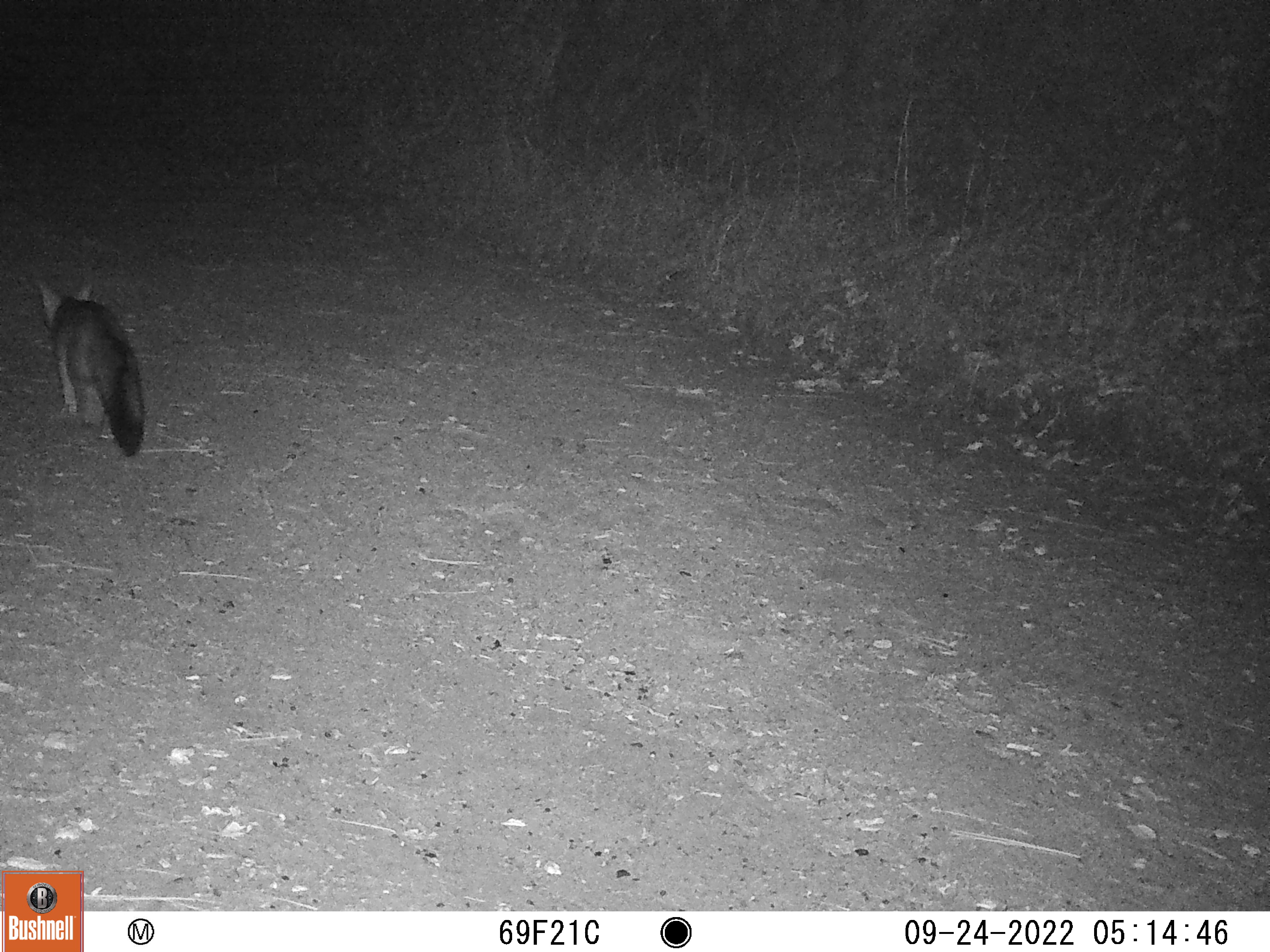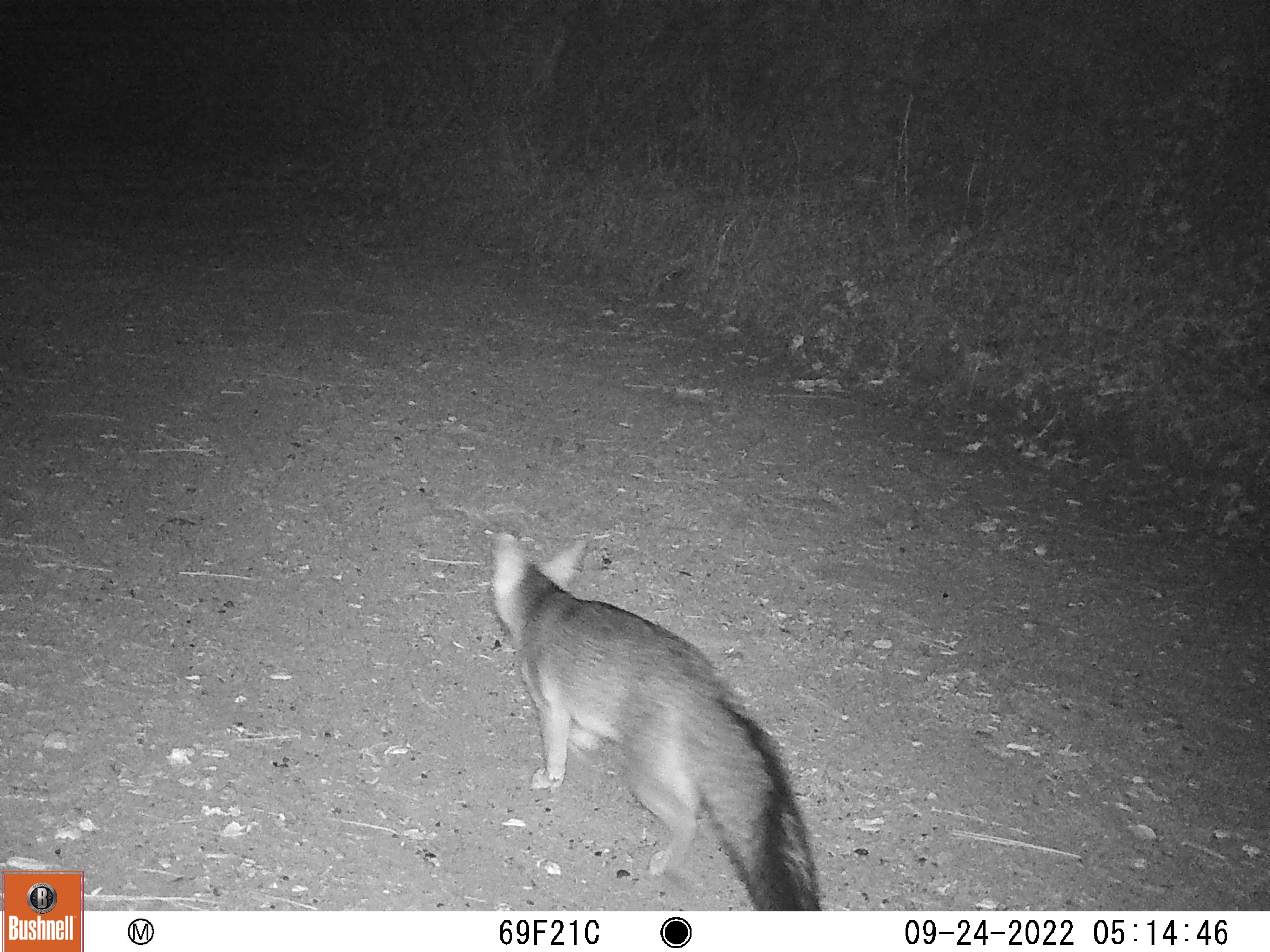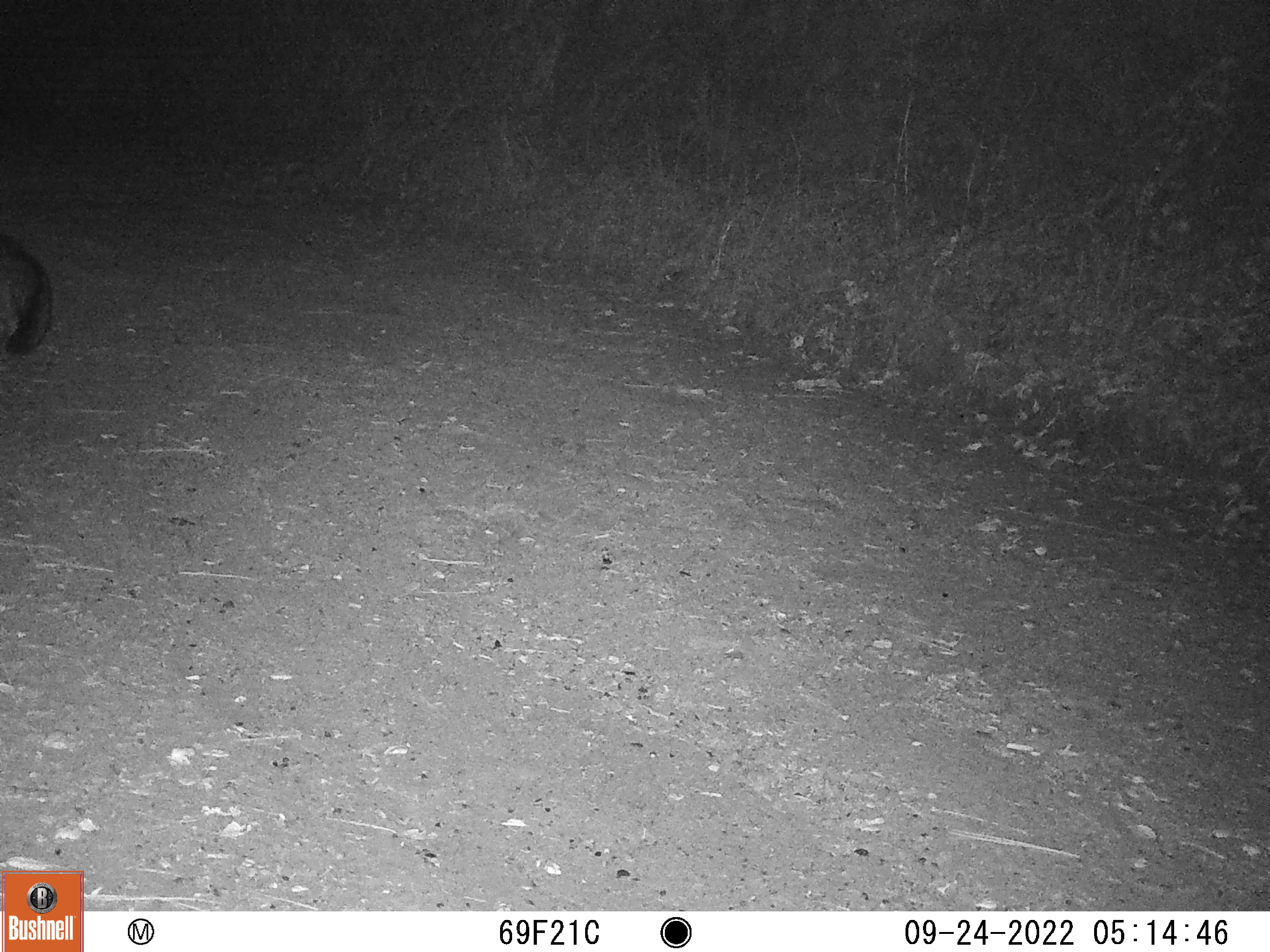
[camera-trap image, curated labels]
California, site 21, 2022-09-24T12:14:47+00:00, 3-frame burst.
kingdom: Animalia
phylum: Chordata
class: Mammalia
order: Carnivora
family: Canidae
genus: Urocyon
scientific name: Urocyon cinereoargenteus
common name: gray fox